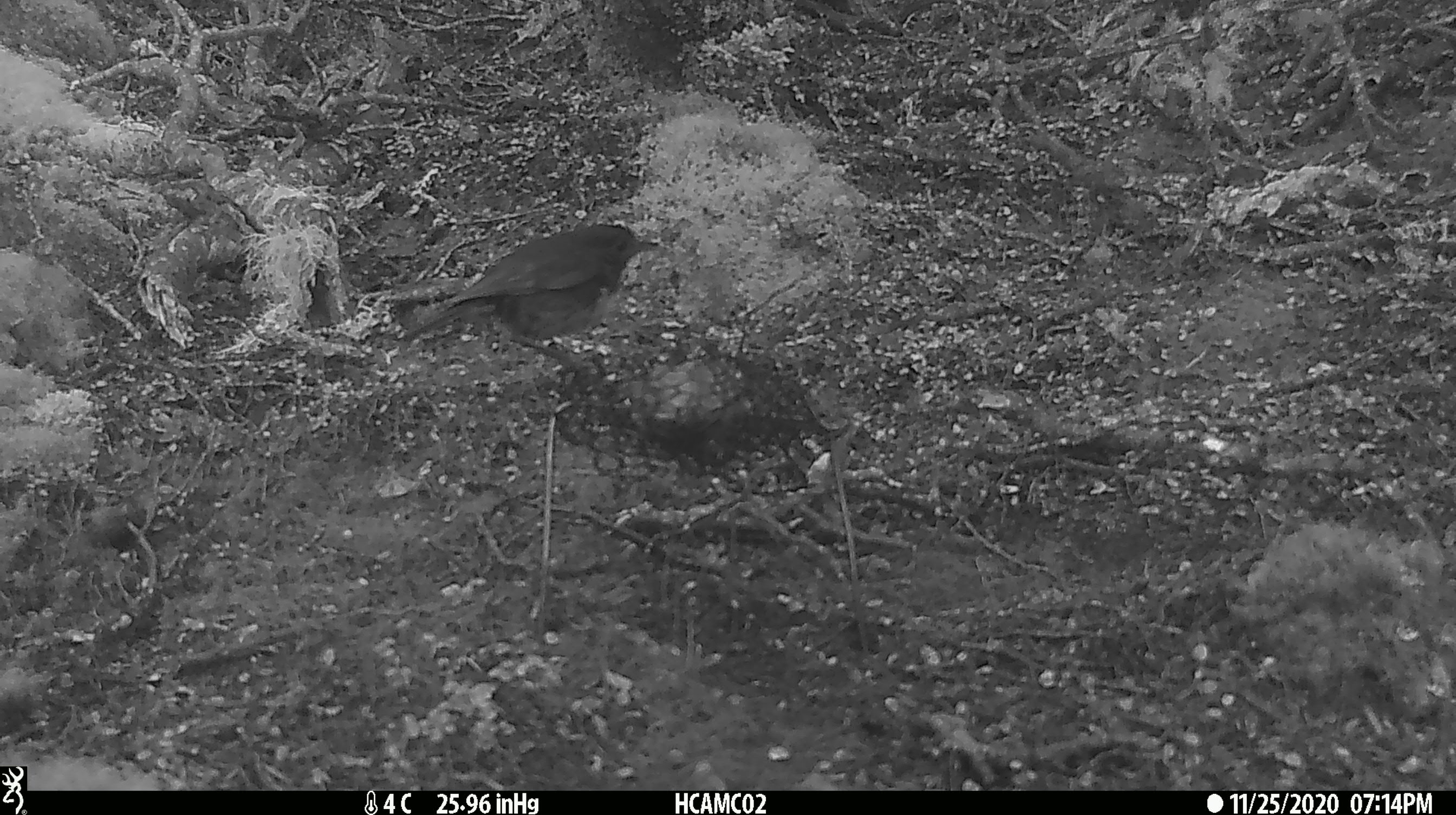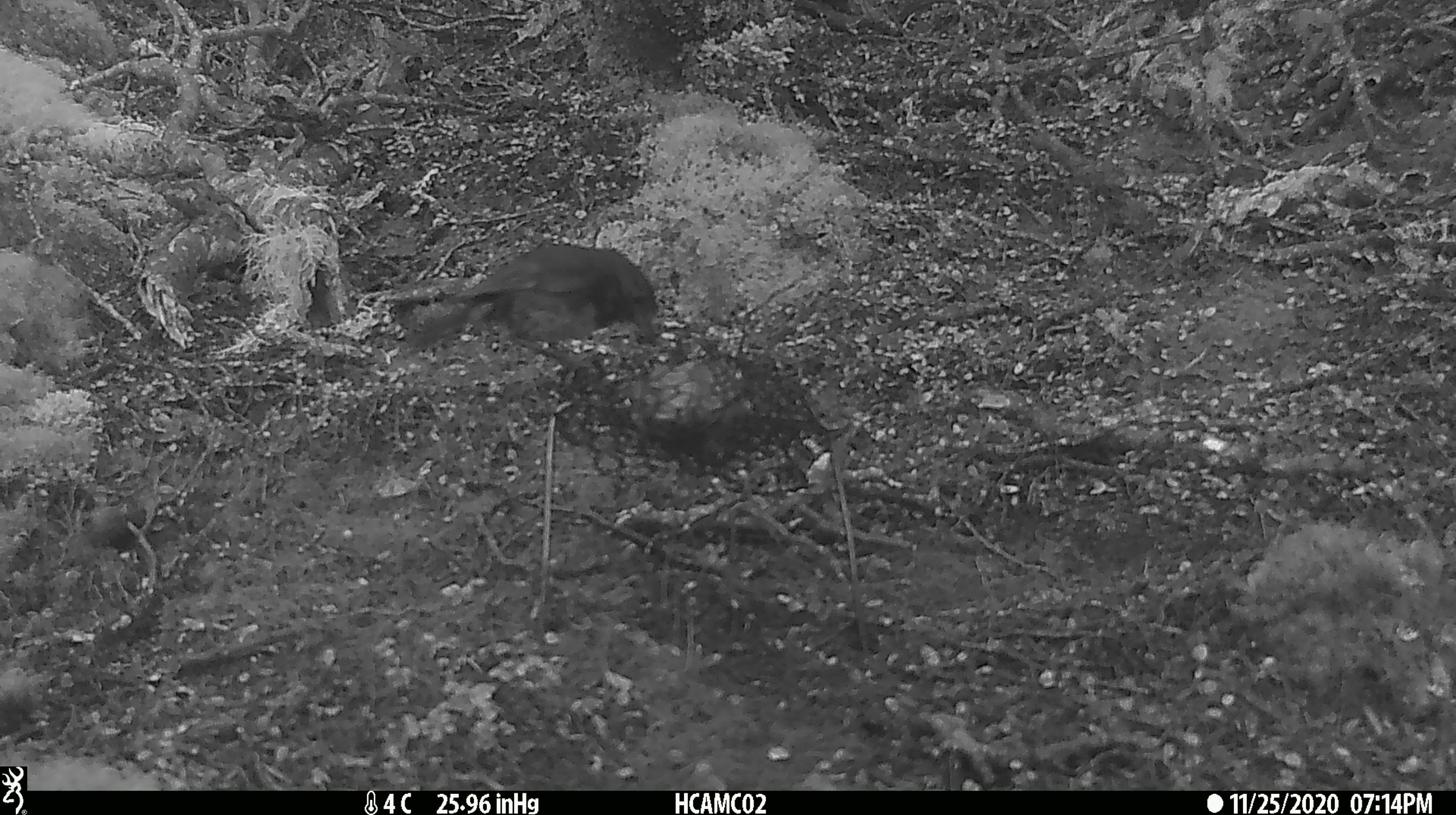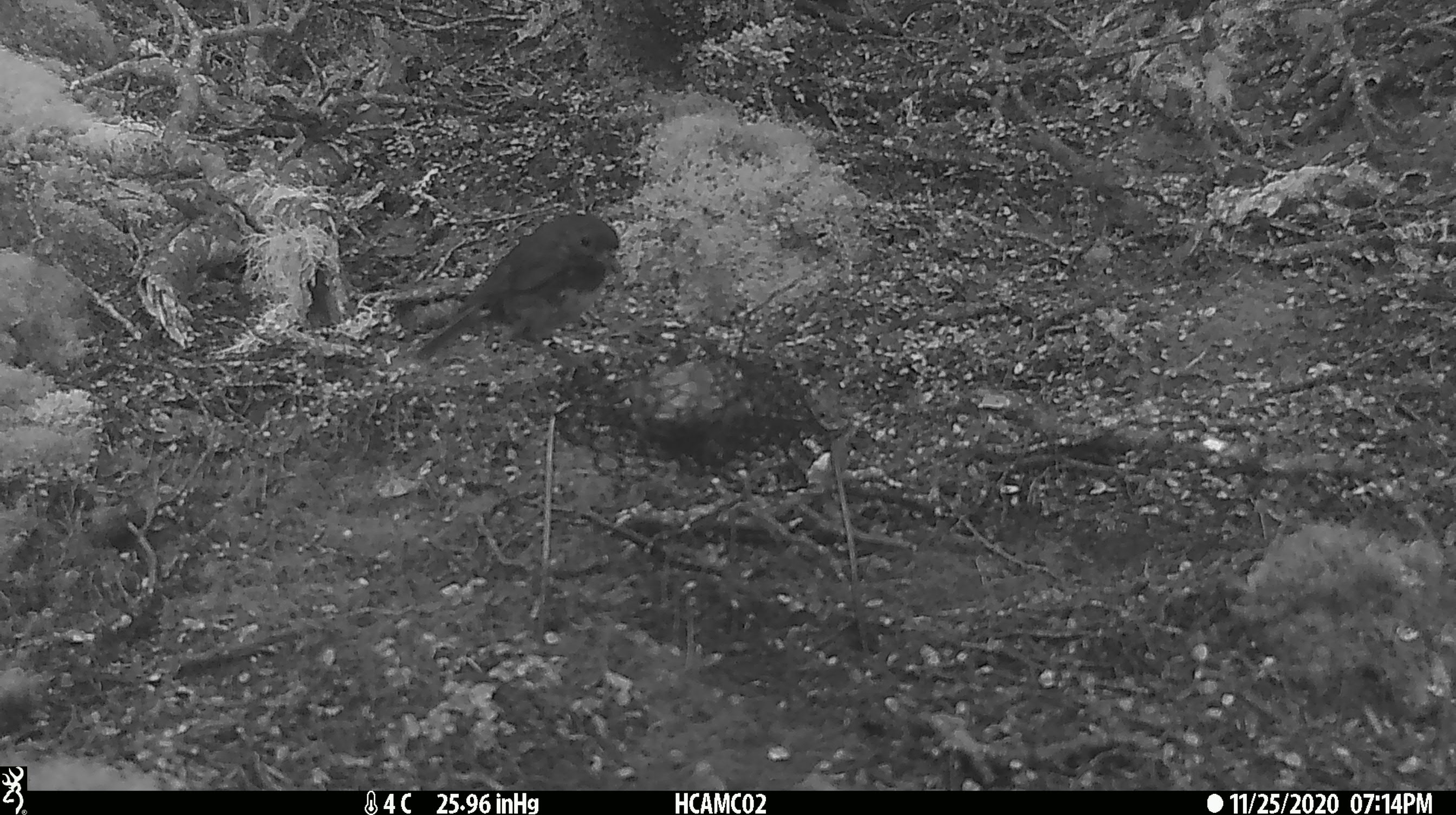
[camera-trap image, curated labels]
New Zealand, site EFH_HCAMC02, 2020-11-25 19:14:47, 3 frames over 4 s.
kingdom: Animalia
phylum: Chordata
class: Aves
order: Passeriformes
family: Petroicidae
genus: Petroica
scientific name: Petroica australis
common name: new zealand robin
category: robin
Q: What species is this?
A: Robin (new zealand robin) (Petroica australis).